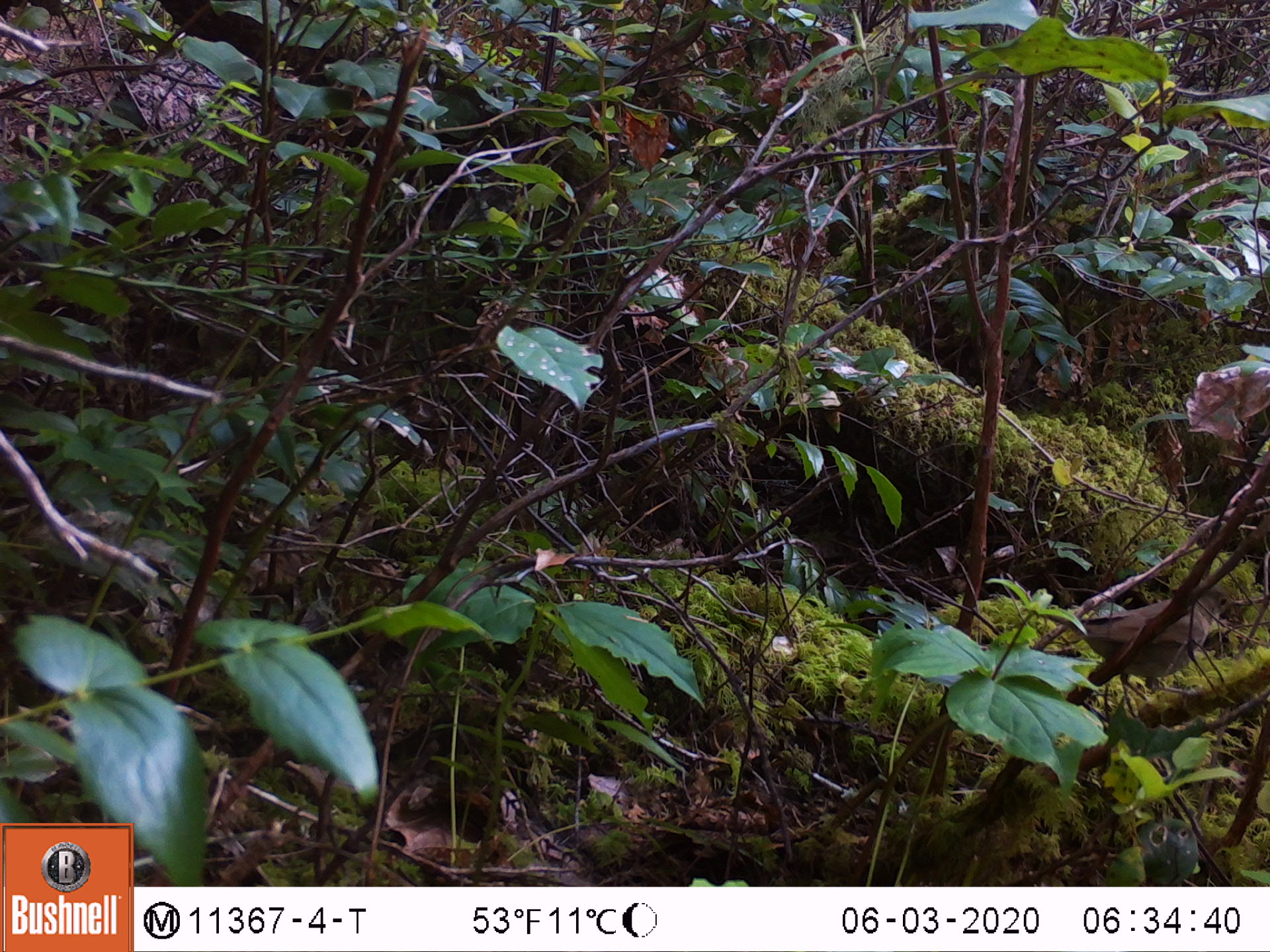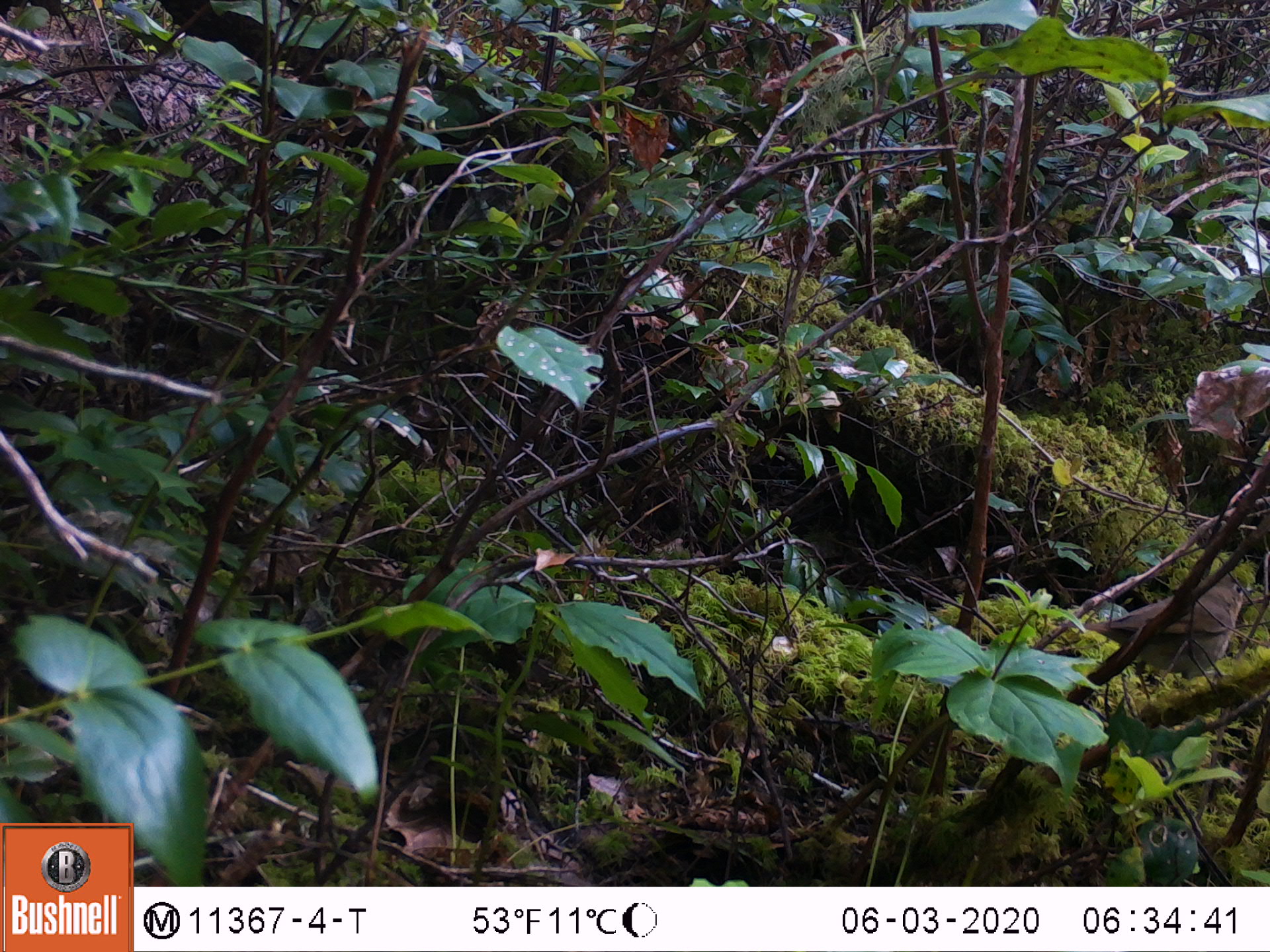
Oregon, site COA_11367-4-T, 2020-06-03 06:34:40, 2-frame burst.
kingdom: Animalia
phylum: Chordata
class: Aves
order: Passeriformes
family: Turdidae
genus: Catharus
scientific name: Catharus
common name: brown thrushes and nightingale-thrushes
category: catharus species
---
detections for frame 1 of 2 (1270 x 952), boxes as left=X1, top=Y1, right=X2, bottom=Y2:
catharus species: left=1059, top=578, right=1249, bottom=702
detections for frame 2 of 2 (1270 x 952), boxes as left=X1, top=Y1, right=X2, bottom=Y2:
catharus species: left=1066, top=568, right=1262, bottom=702